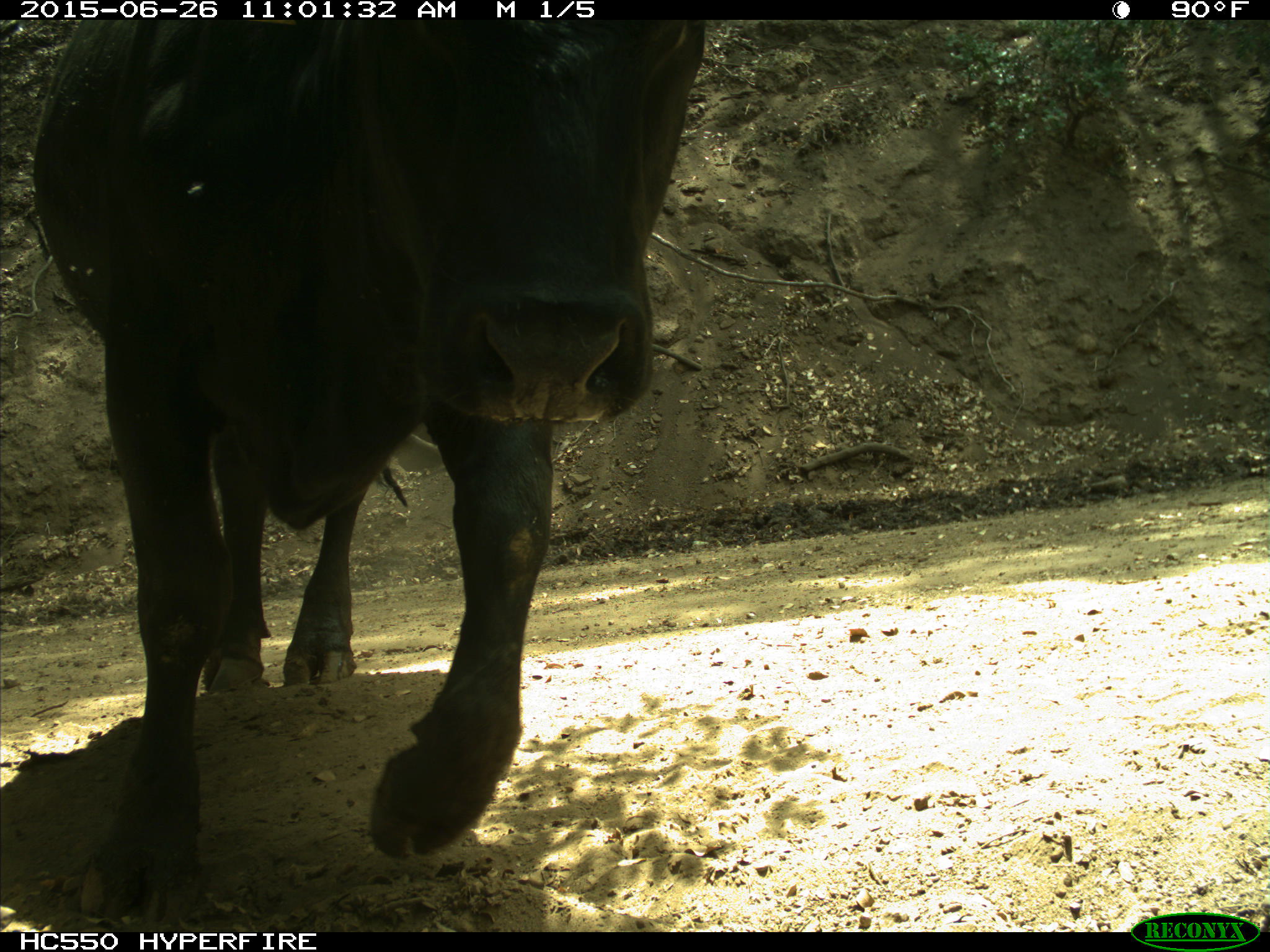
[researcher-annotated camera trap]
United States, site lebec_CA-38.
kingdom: Animalia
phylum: Chordata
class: Mammalia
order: Artiodactyla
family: Bovidae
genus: Bos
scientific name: Bos taurus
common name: domestic cow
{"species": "Bos taurus (domestic cow)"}